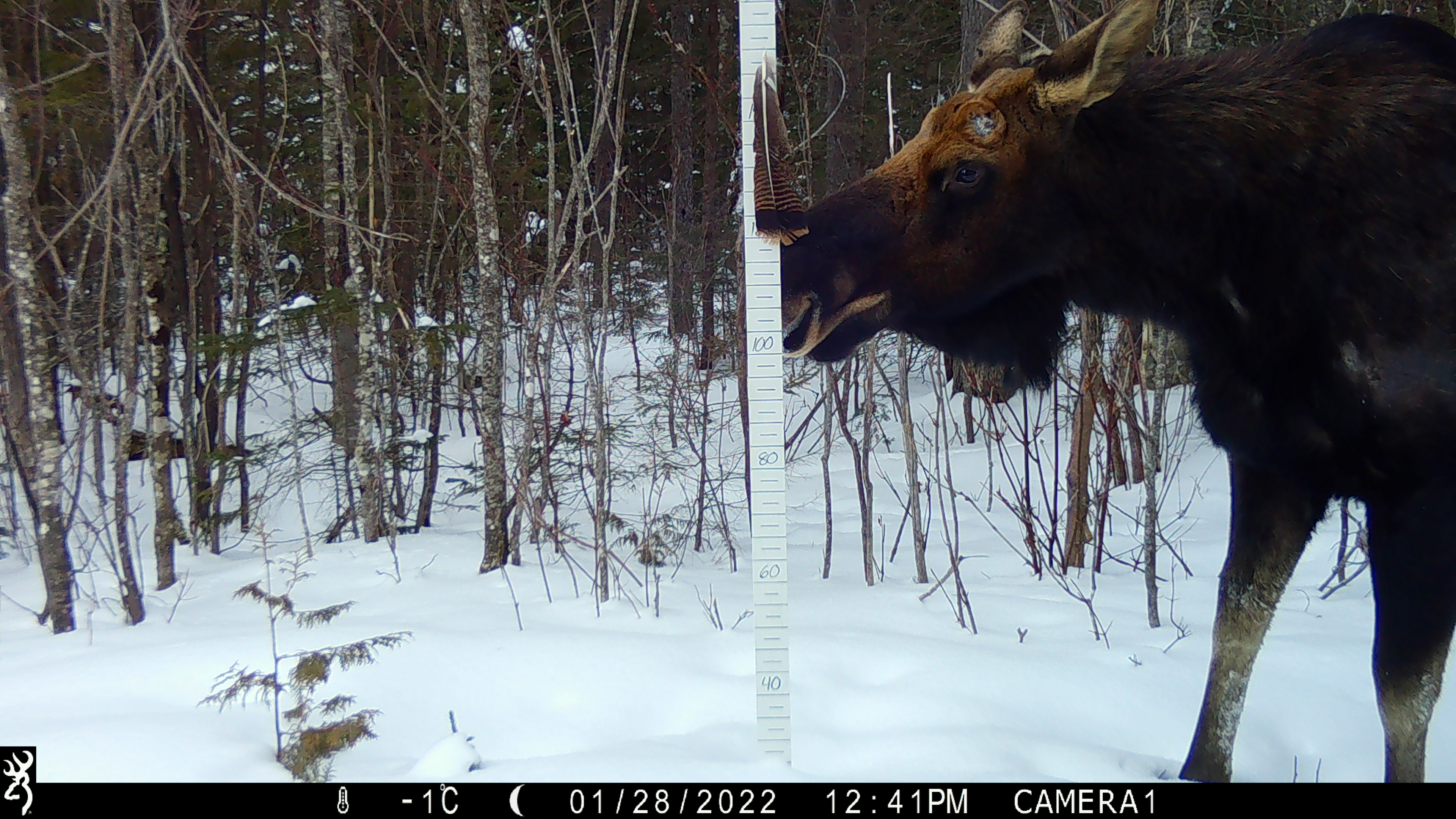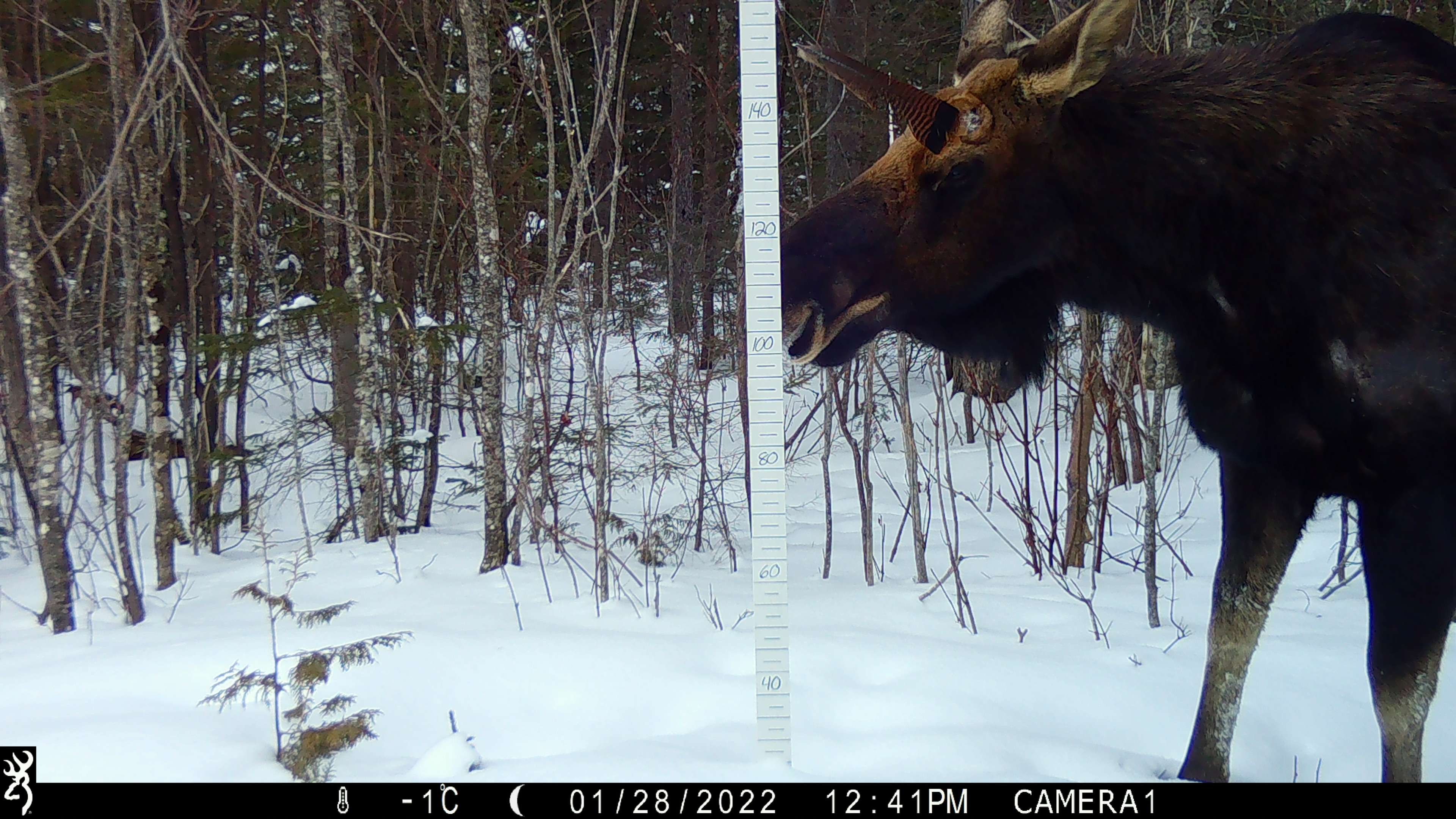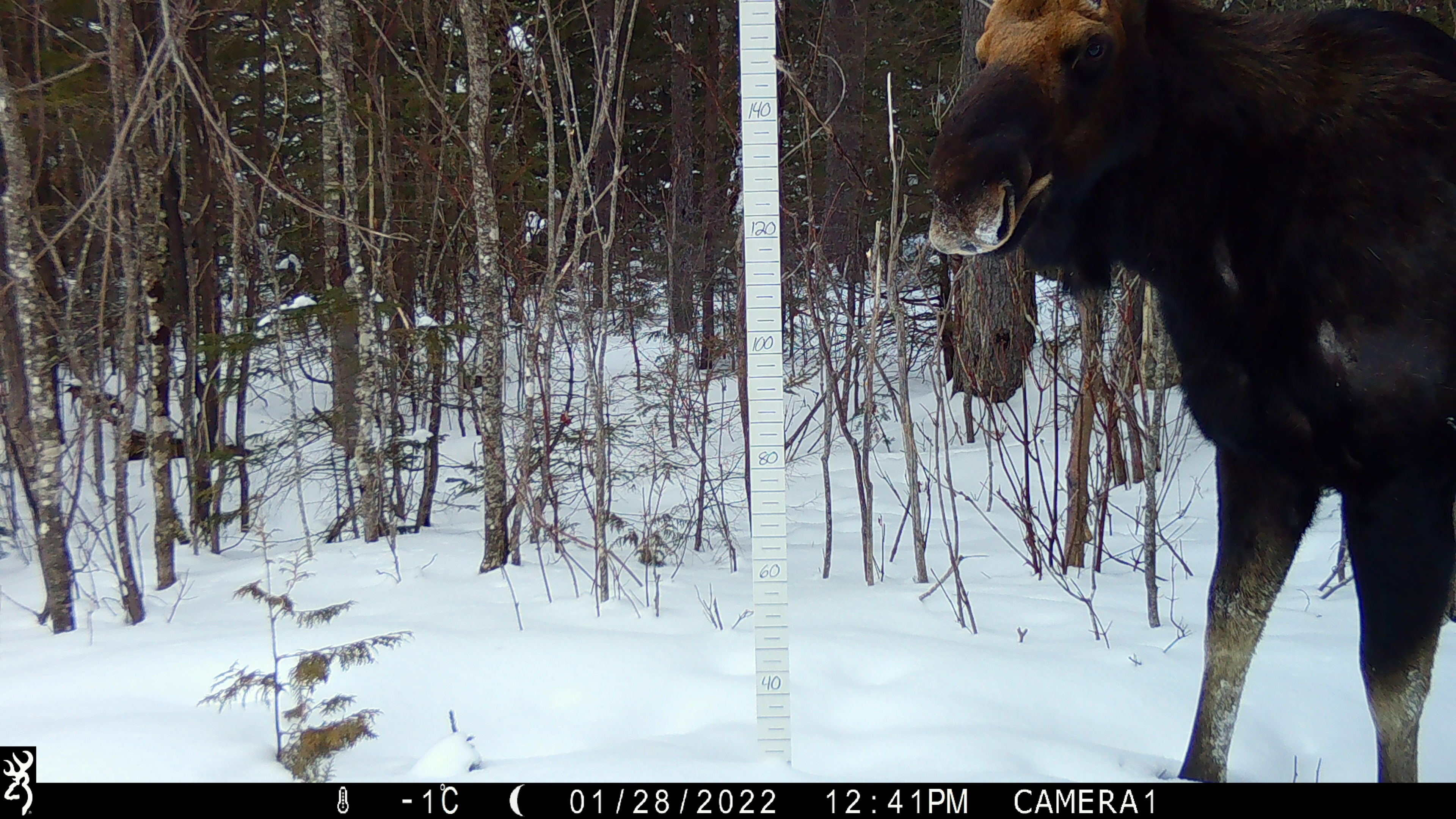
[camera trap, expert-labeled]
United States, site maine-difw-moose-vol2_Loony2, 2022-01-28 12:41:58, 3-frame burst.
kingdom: Animalia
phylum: Chordata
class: Mammalia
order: Artiodactyla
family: Cervidae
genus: Alces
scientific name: Alces alces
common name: moose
Moose (Alces alces).